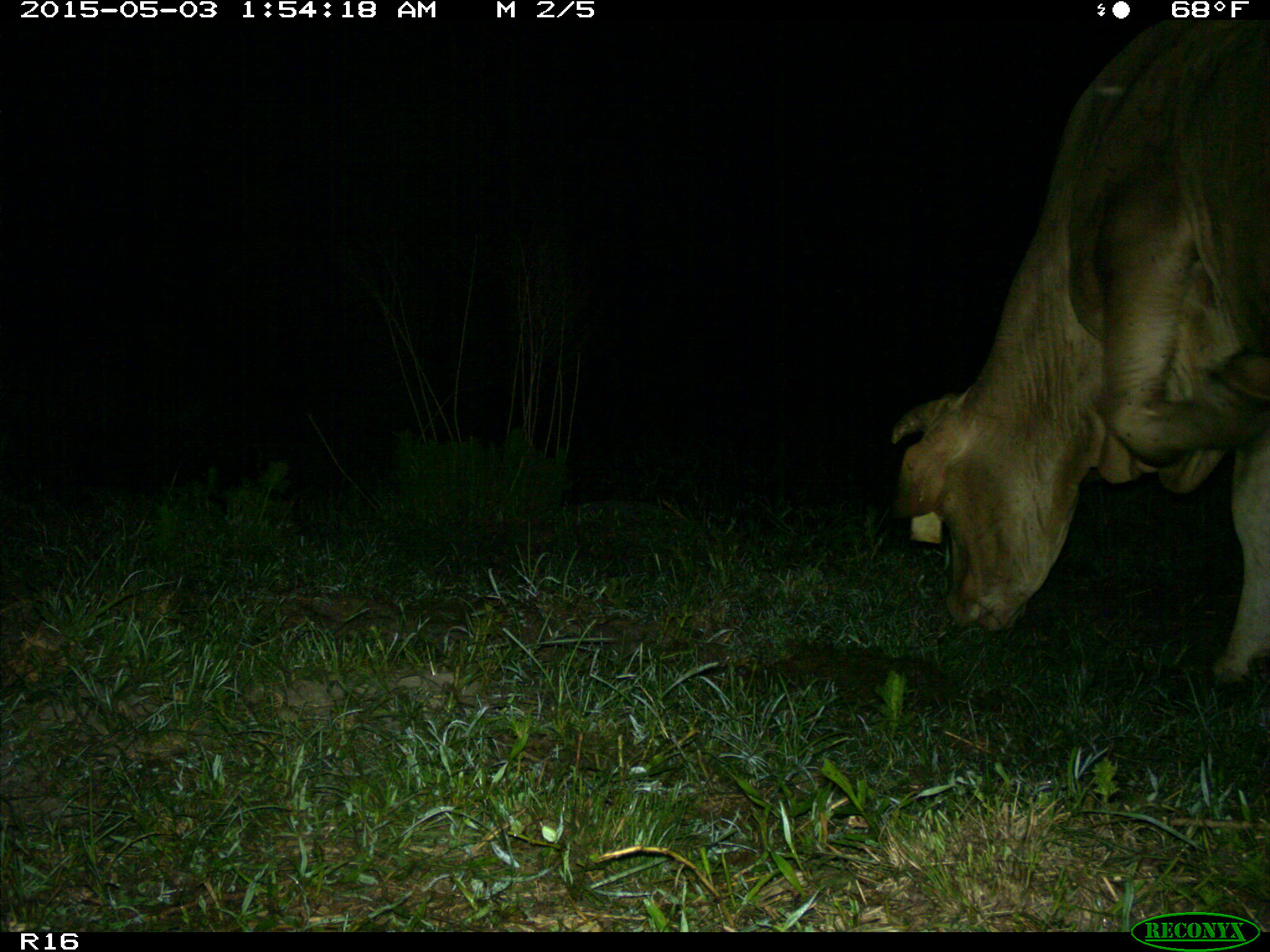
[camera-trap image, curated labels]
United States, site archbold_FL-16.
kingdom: Animalia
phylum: Chordata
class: Mammalia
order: Artiodactyla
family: Bovidae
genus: Bos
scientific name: Bos taurus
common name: domestic cow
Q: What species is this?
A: Bos taurus (domestic cow).